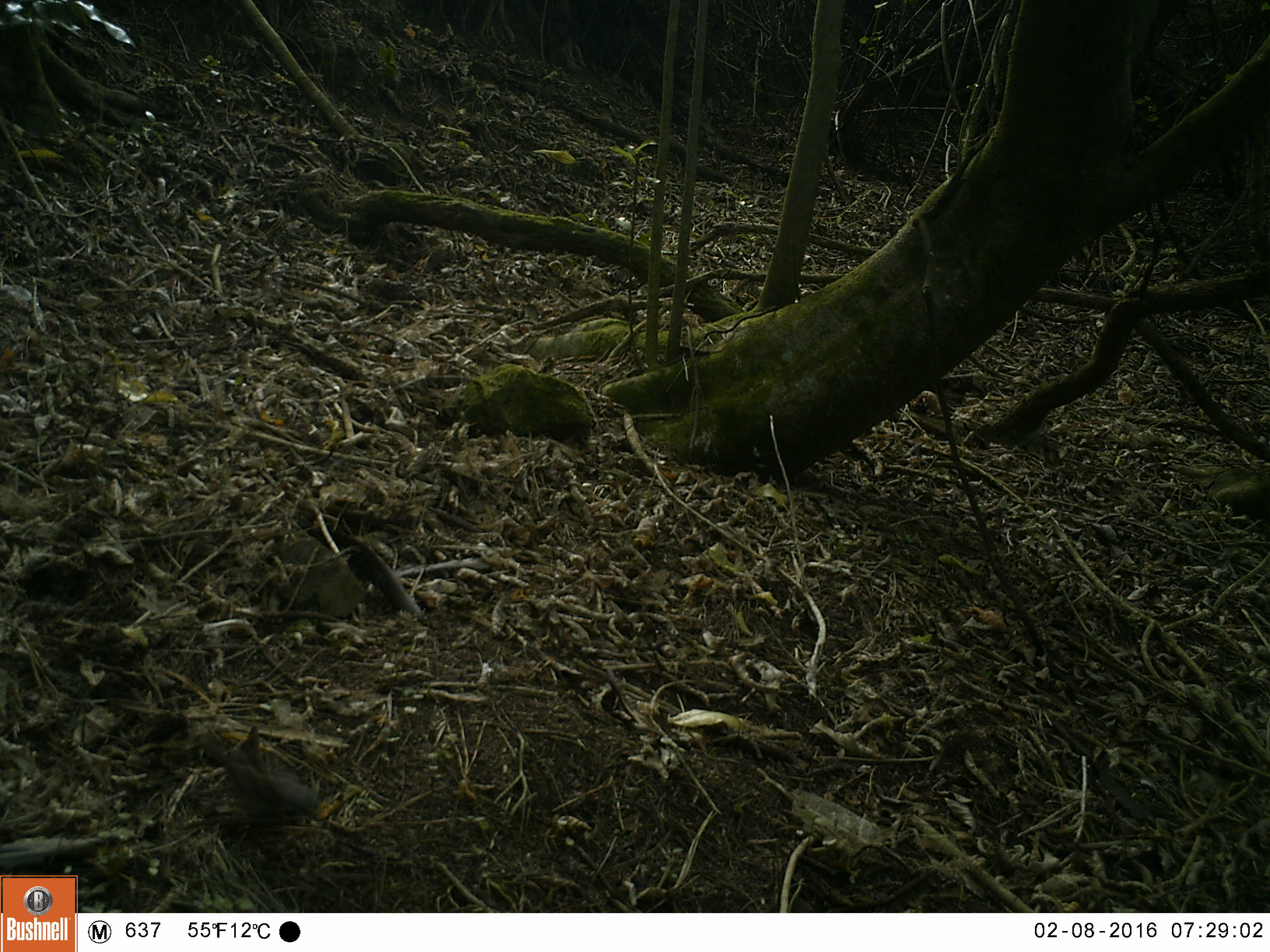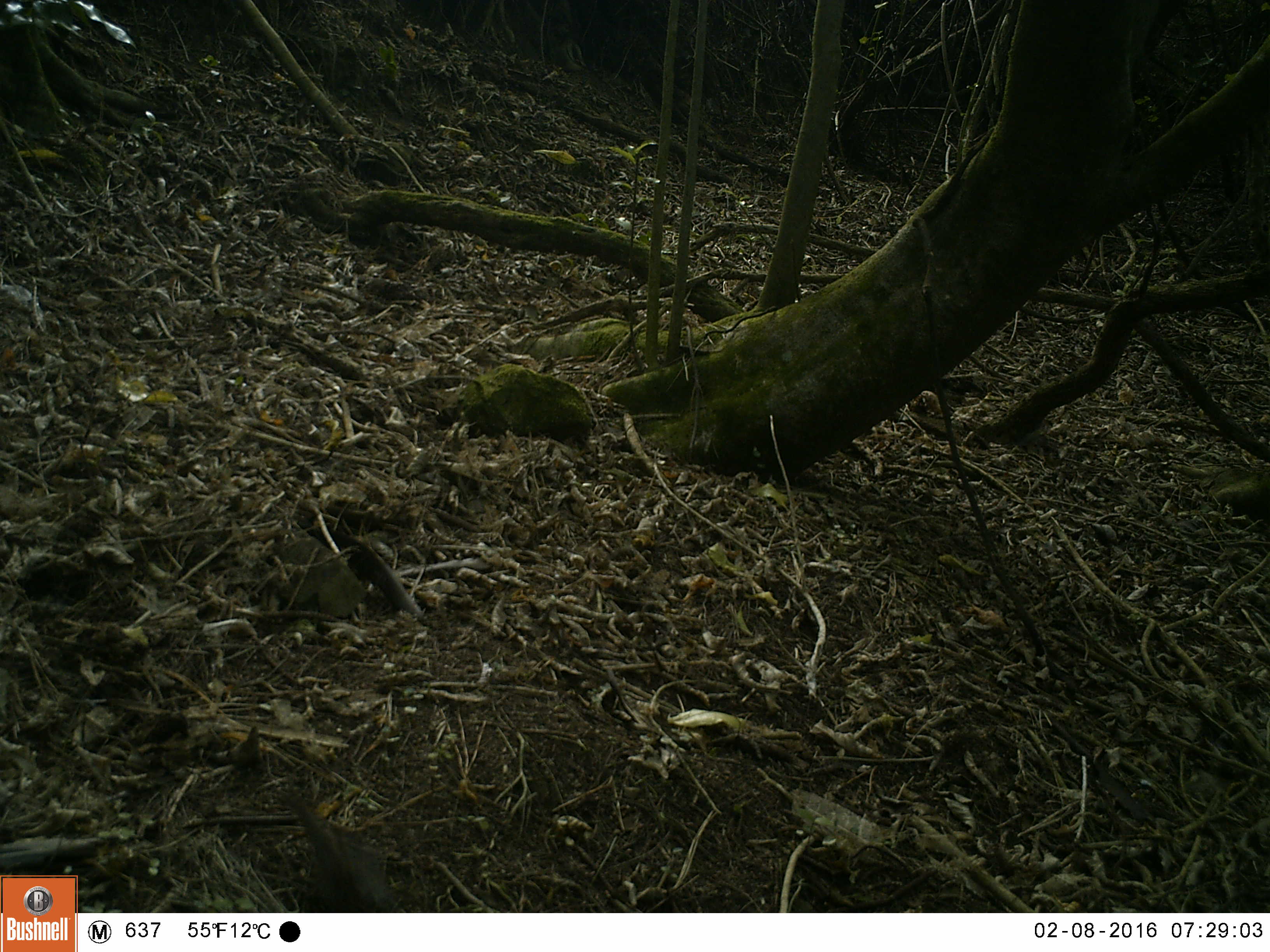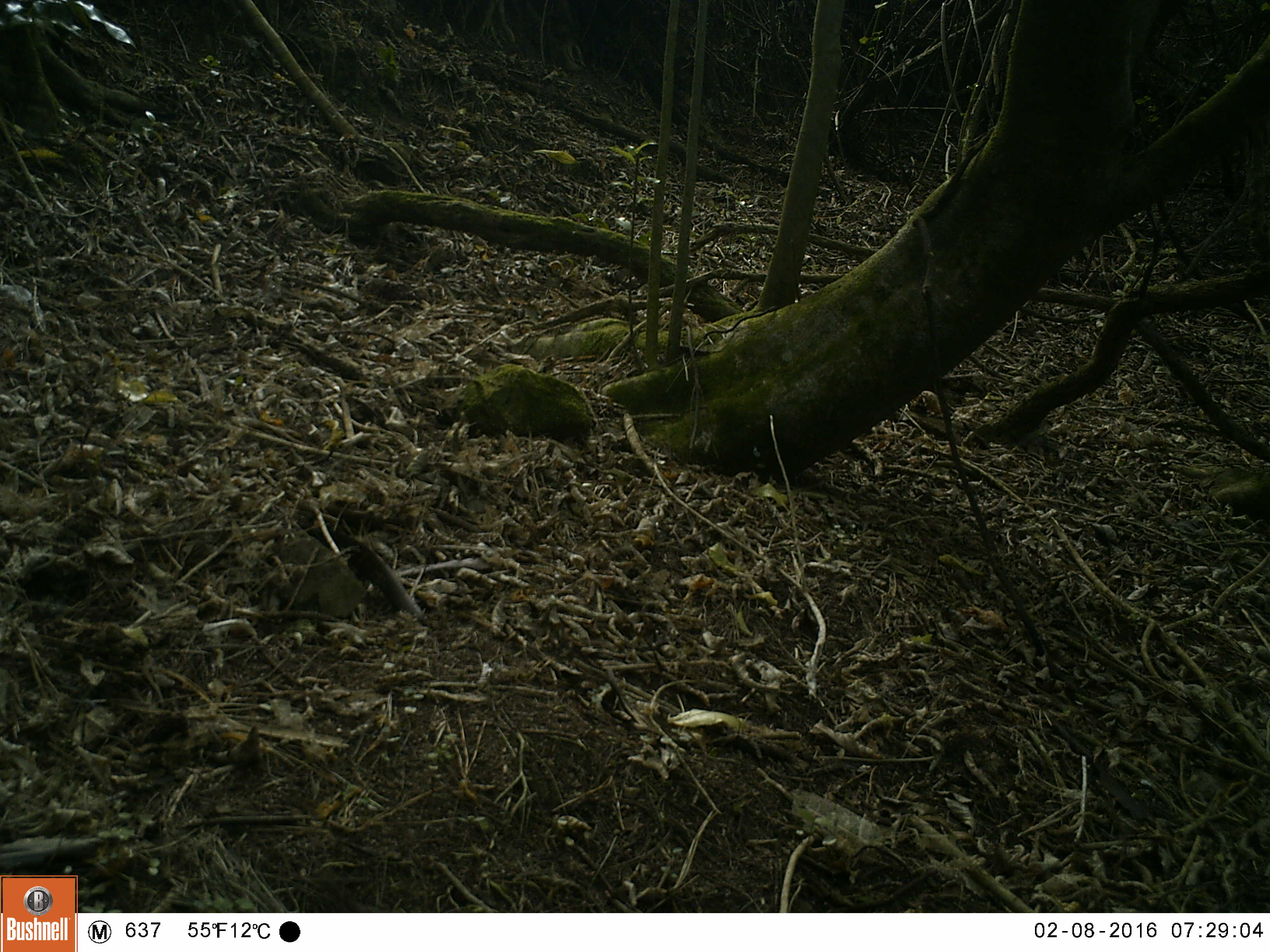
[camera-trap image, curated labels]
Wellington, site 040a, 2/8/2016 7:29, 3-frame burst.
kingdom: Animalia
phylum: Chordata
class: Aves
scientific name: Aves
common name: bird